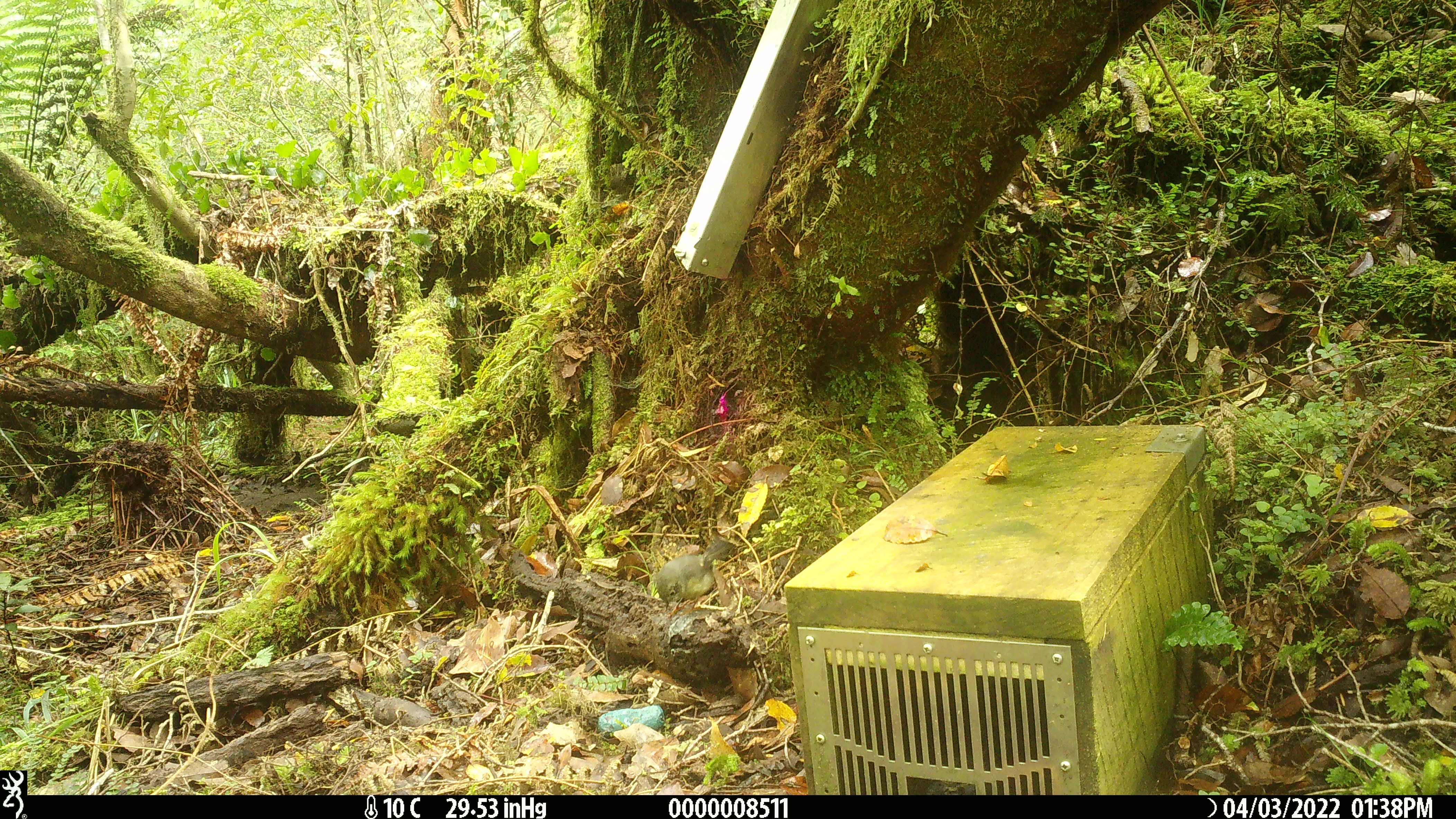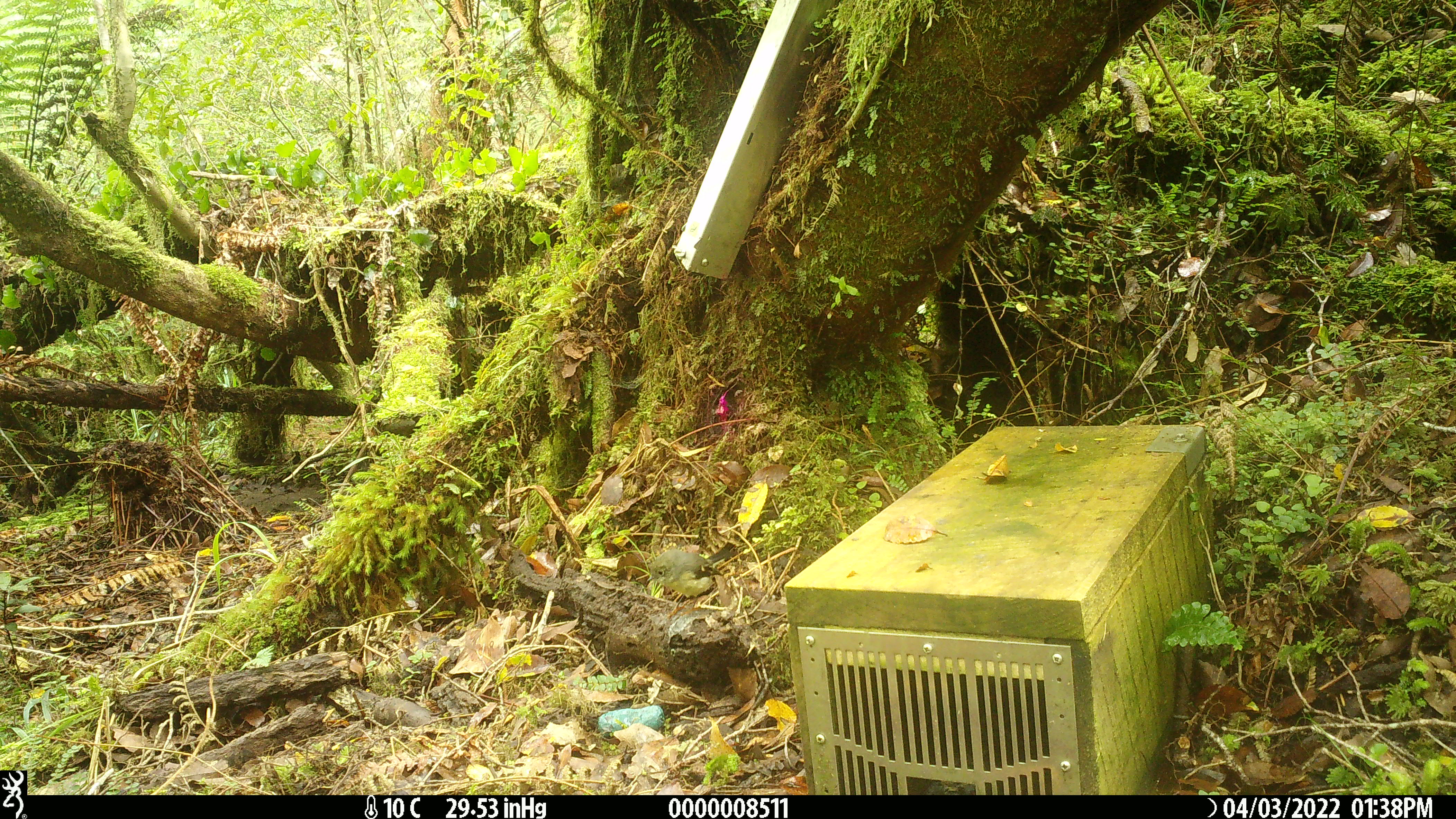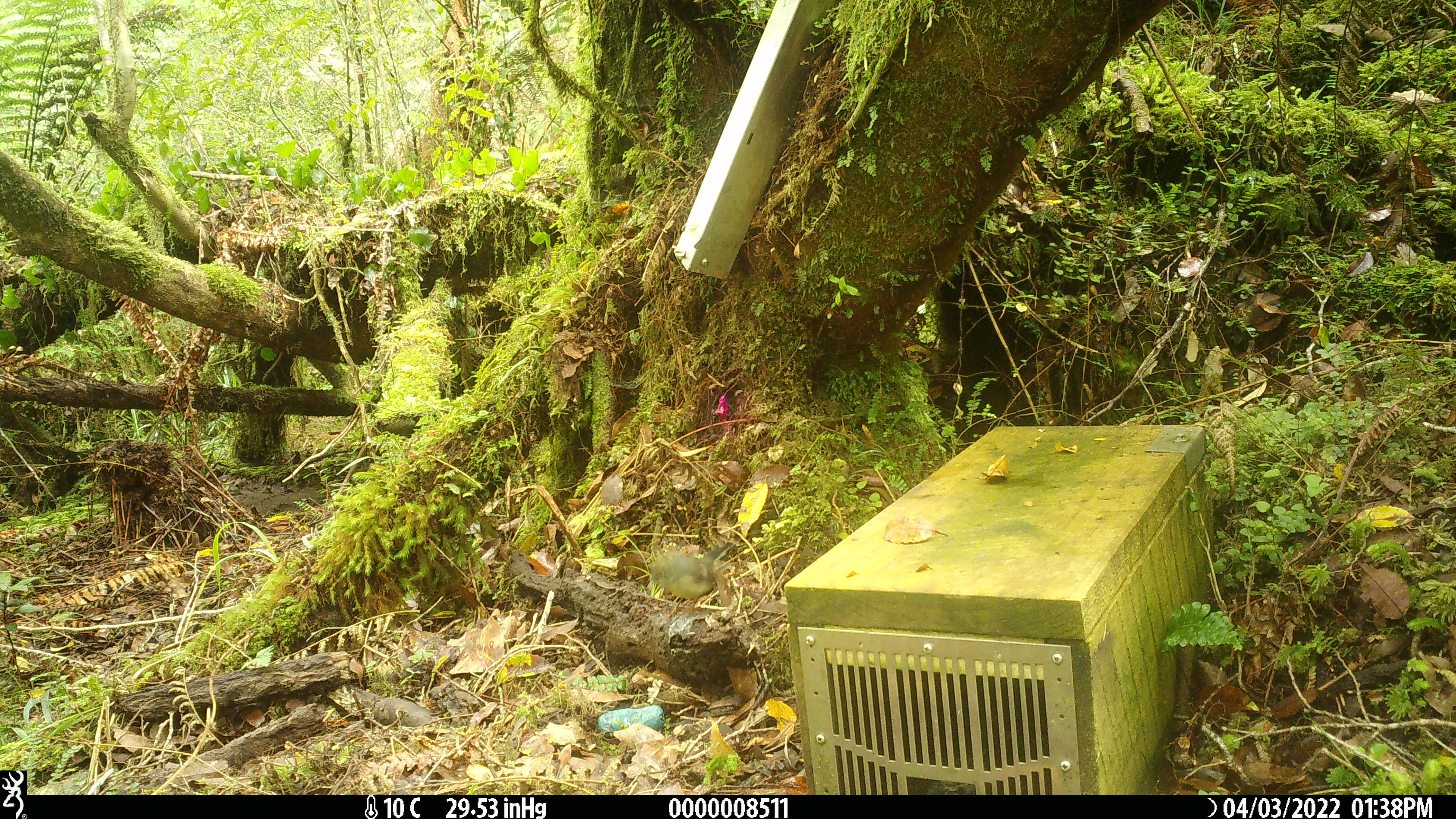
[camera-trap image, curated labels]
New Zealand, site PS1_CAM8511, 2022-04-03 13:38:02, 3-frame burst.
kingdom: Animalia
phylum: Chordata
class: Aves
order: Passeriformes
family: Petroicidae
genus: Petroica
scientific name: Petroica macrocephala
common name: tomtit